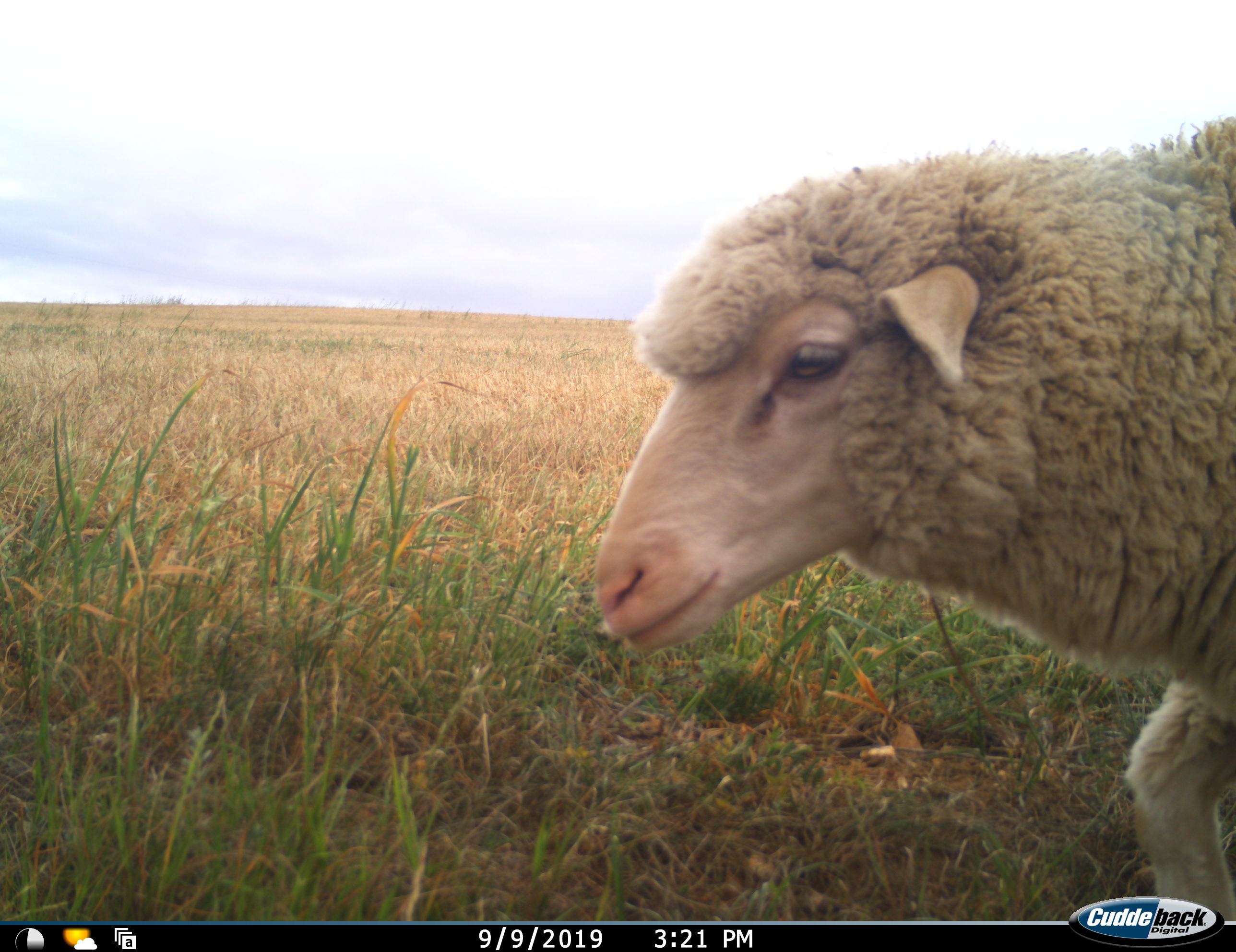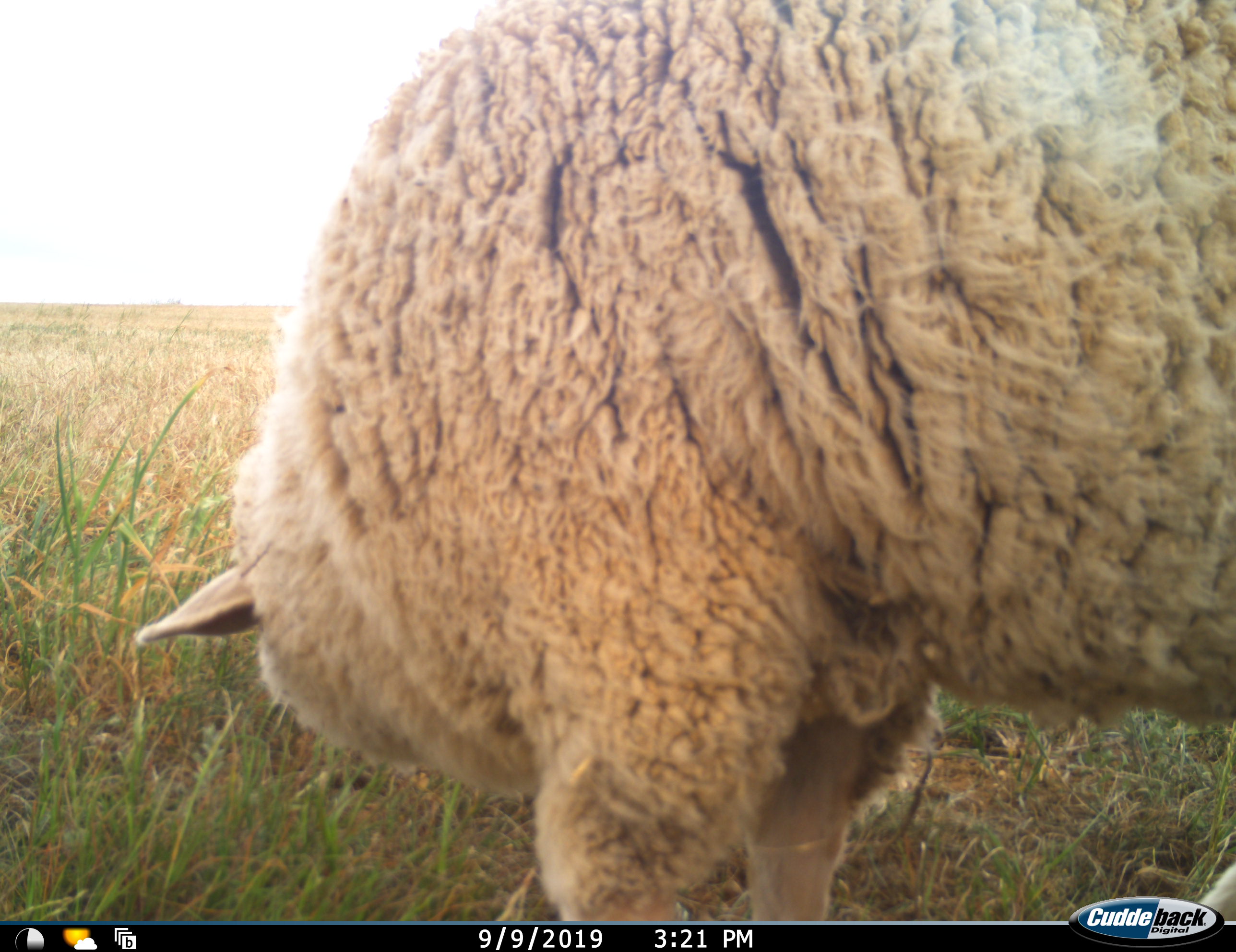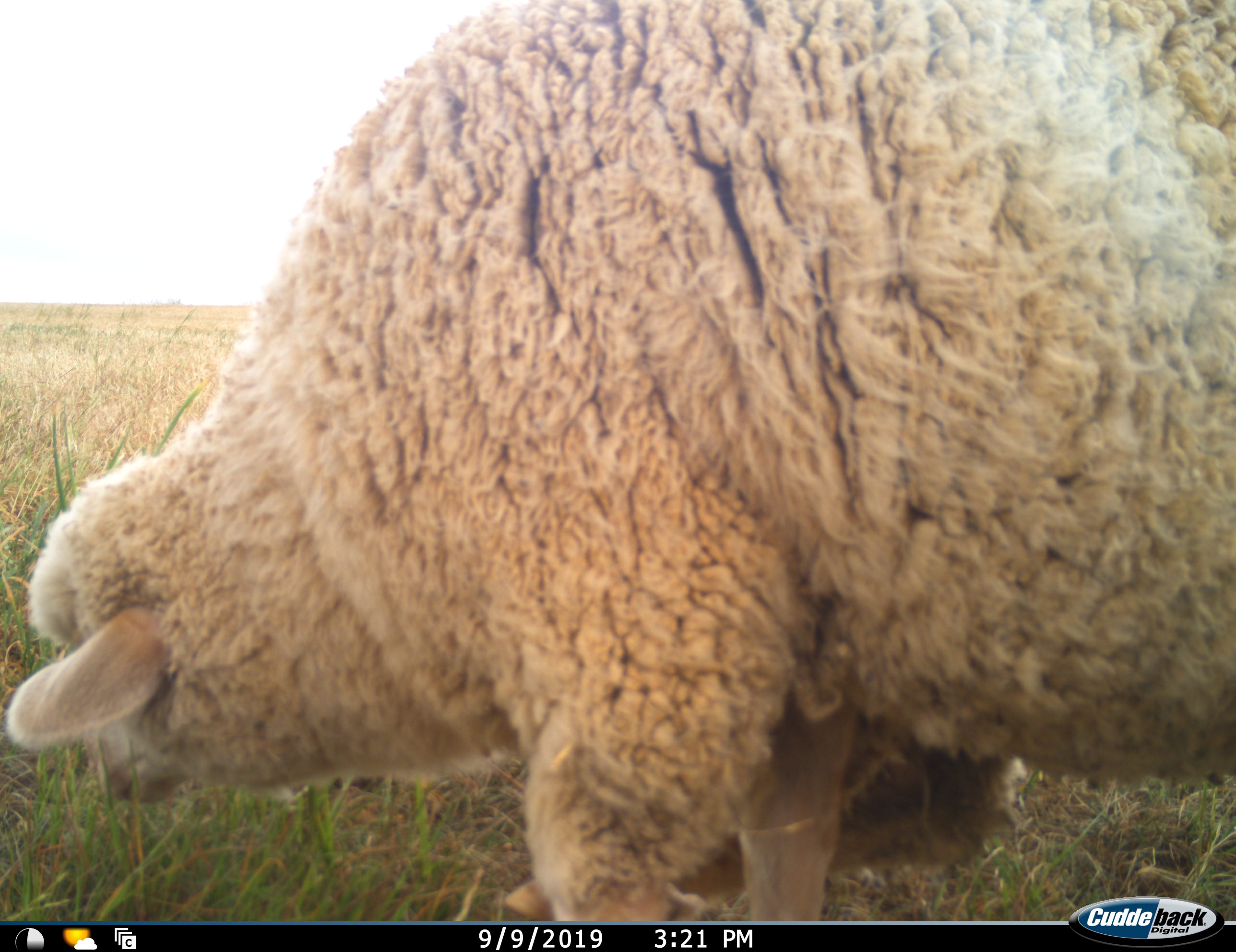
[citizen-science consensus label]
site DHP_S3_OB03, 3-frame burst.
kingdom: Animalia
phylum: Chordata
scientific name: Vertebrata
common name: domestic animal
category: domesticanimal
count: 1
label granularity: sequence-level